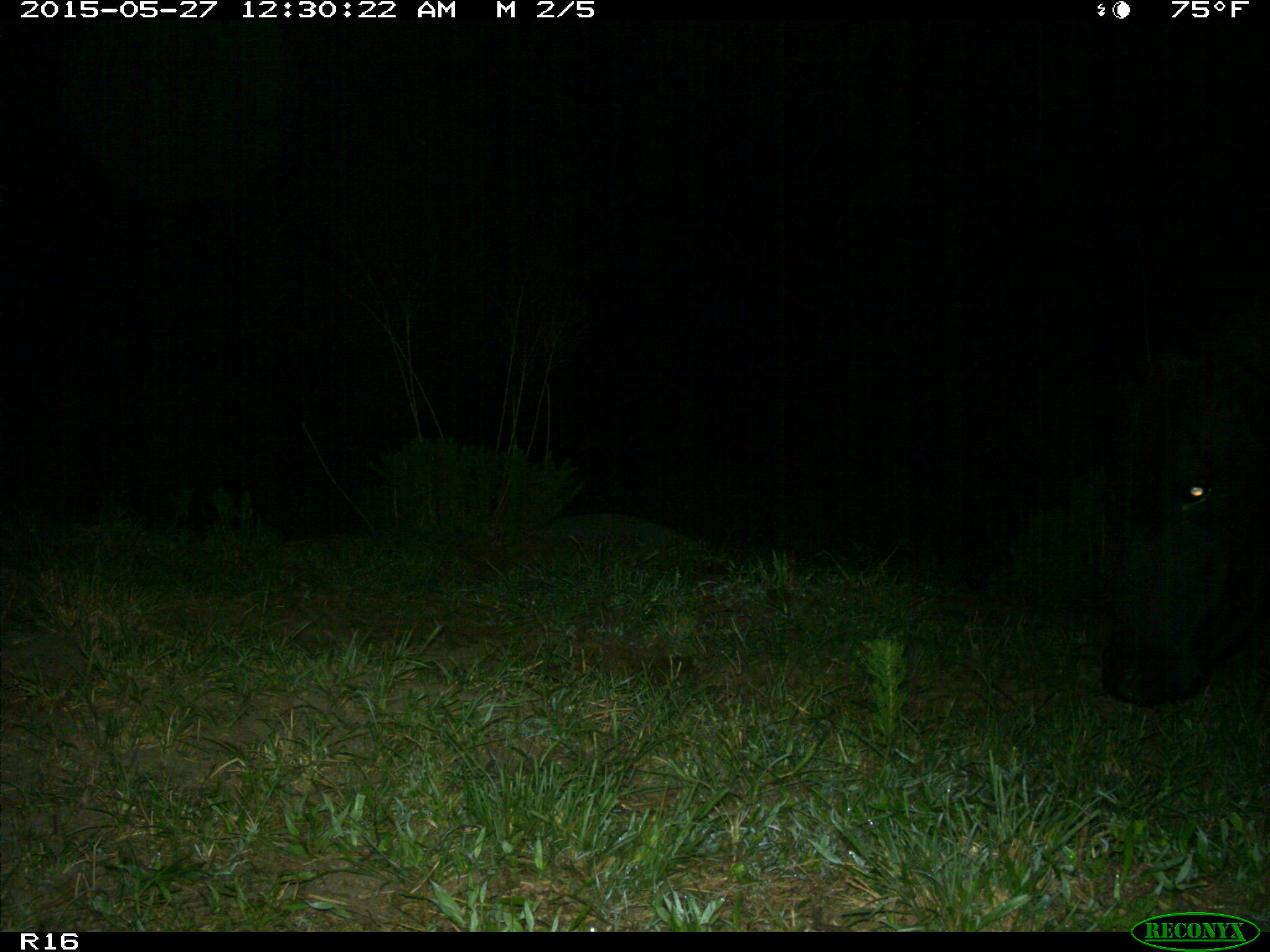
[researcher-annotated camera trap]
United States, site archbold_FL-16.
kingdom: Animalia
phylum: Chordata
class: Mammalia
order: Artiodactyla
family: Bovidae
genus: Bos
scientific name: Bos taurus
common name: domestic cow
Bos taurus (domestic cow).